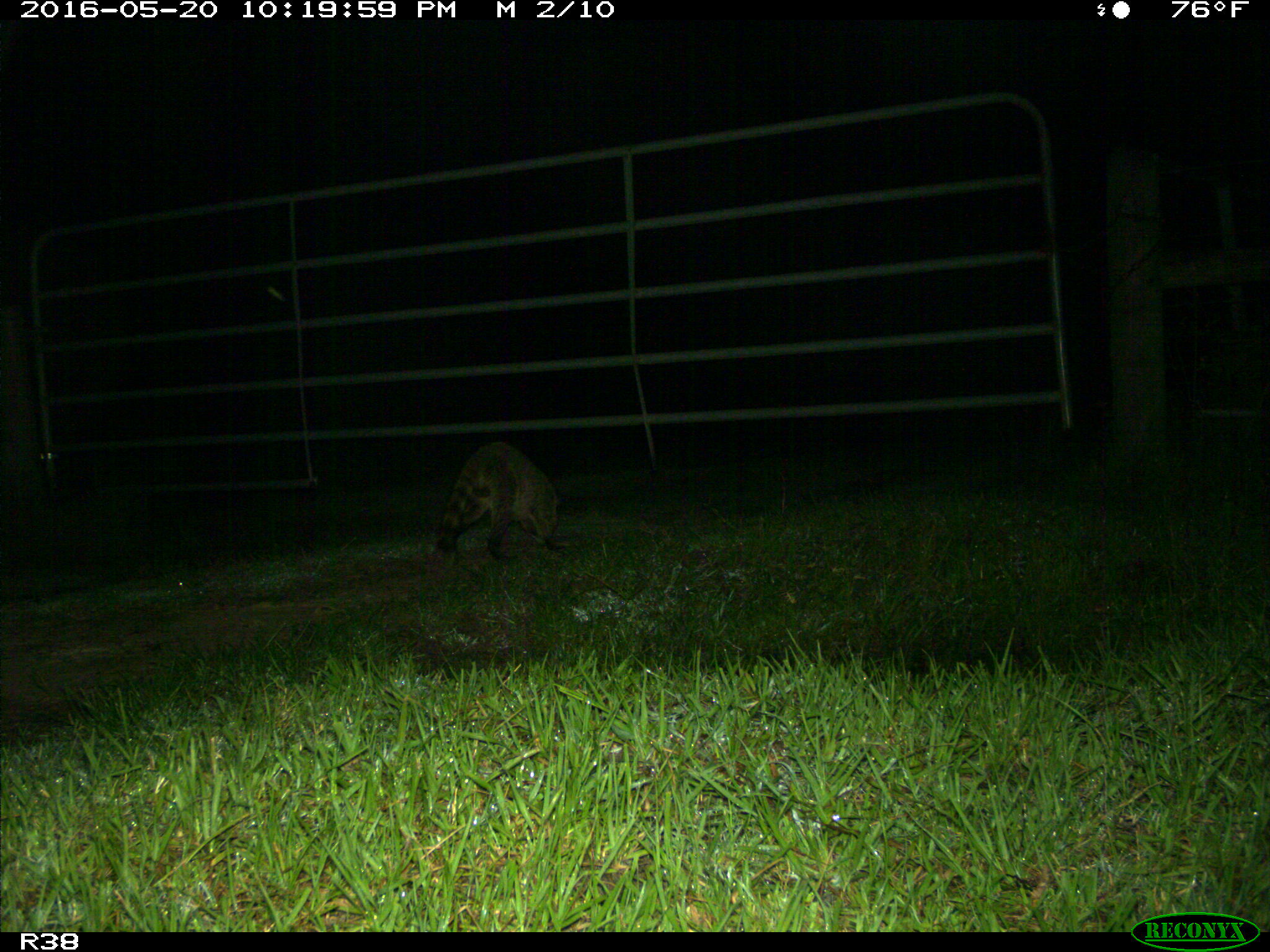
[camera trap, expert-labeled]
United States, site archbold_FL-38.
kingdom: Animalia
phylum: Chordata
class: Mammalia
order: Carnivora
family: Procyonidae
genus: Procyon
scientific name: Procyon lotor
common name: common raccoon